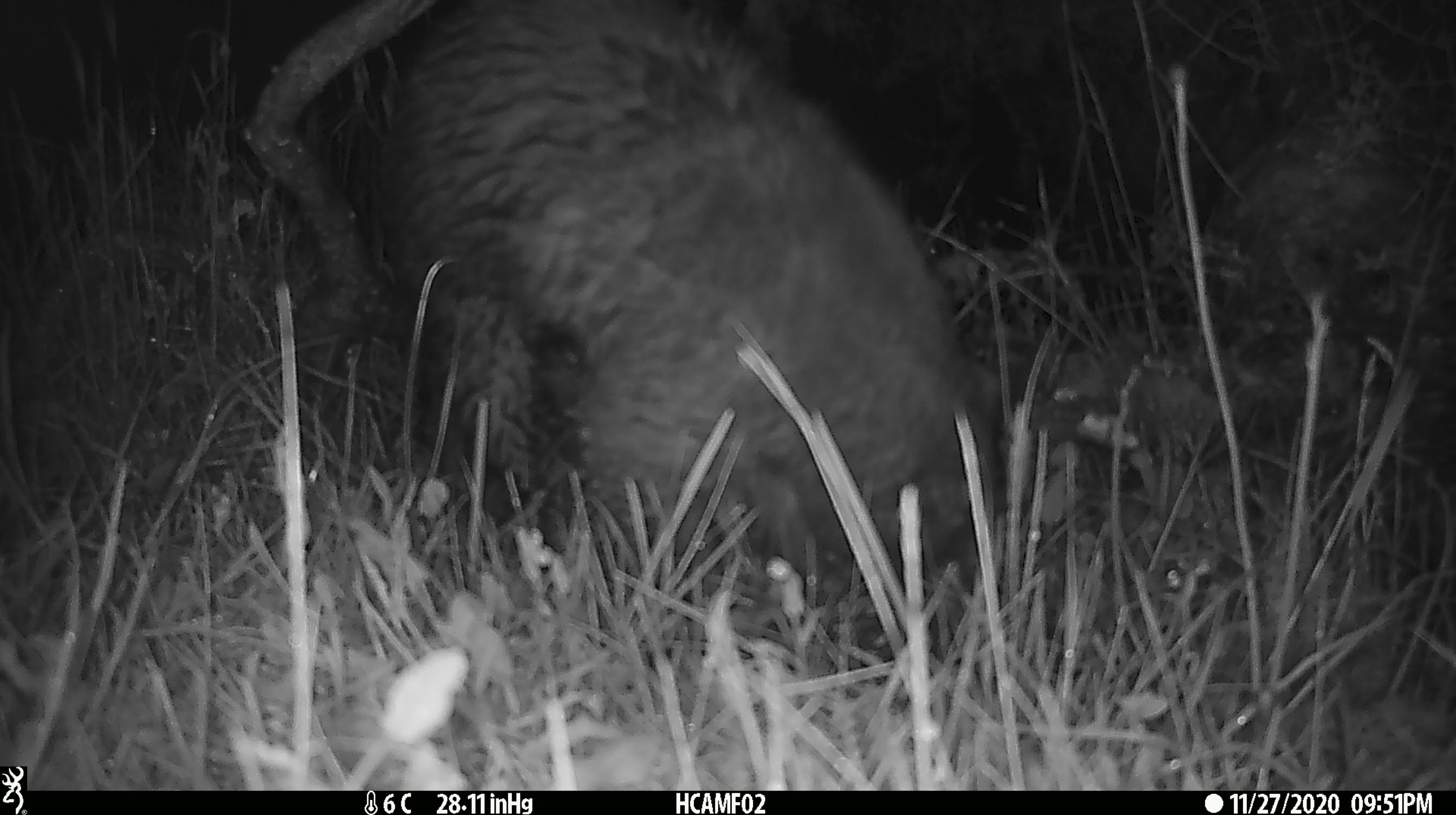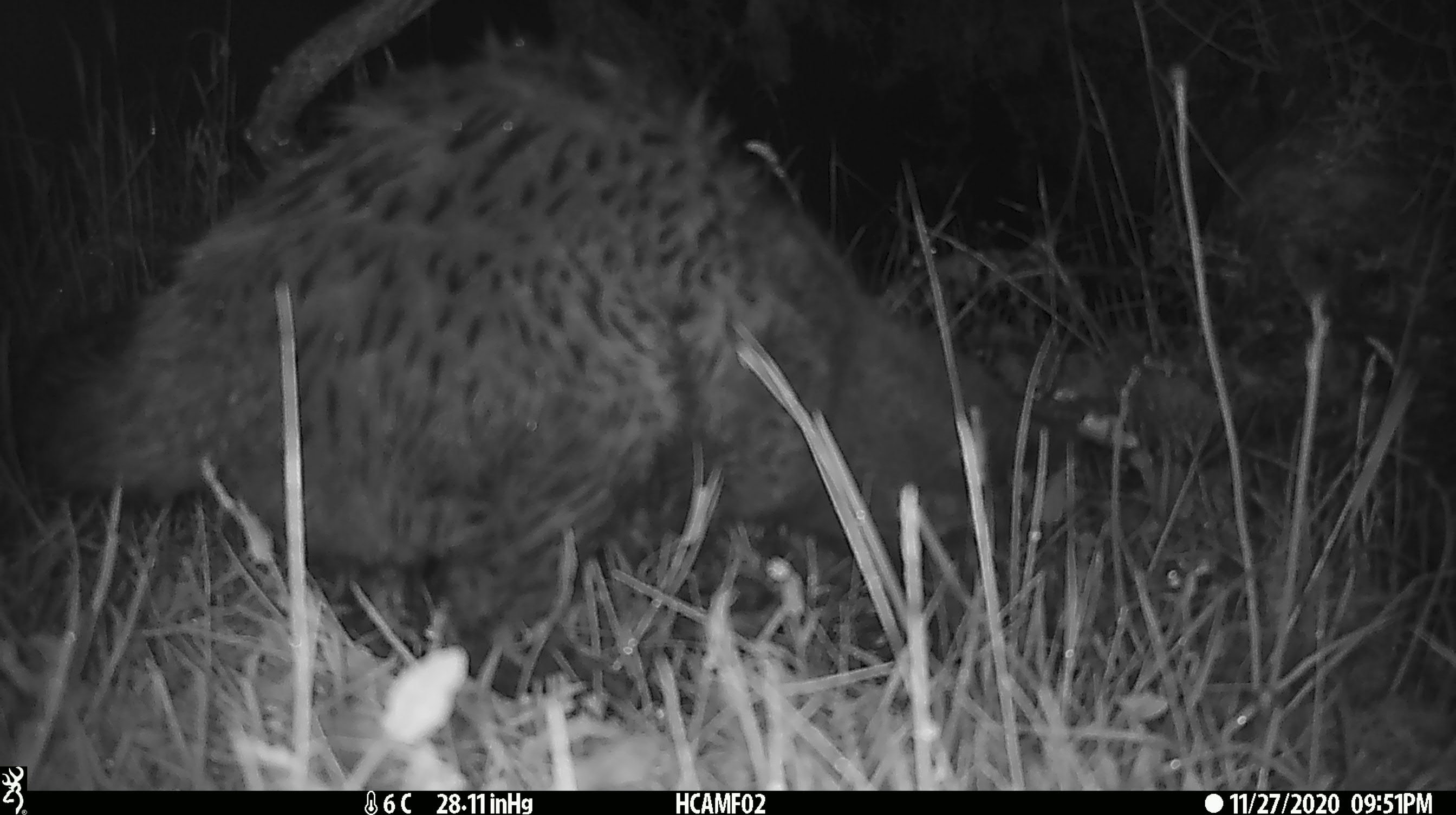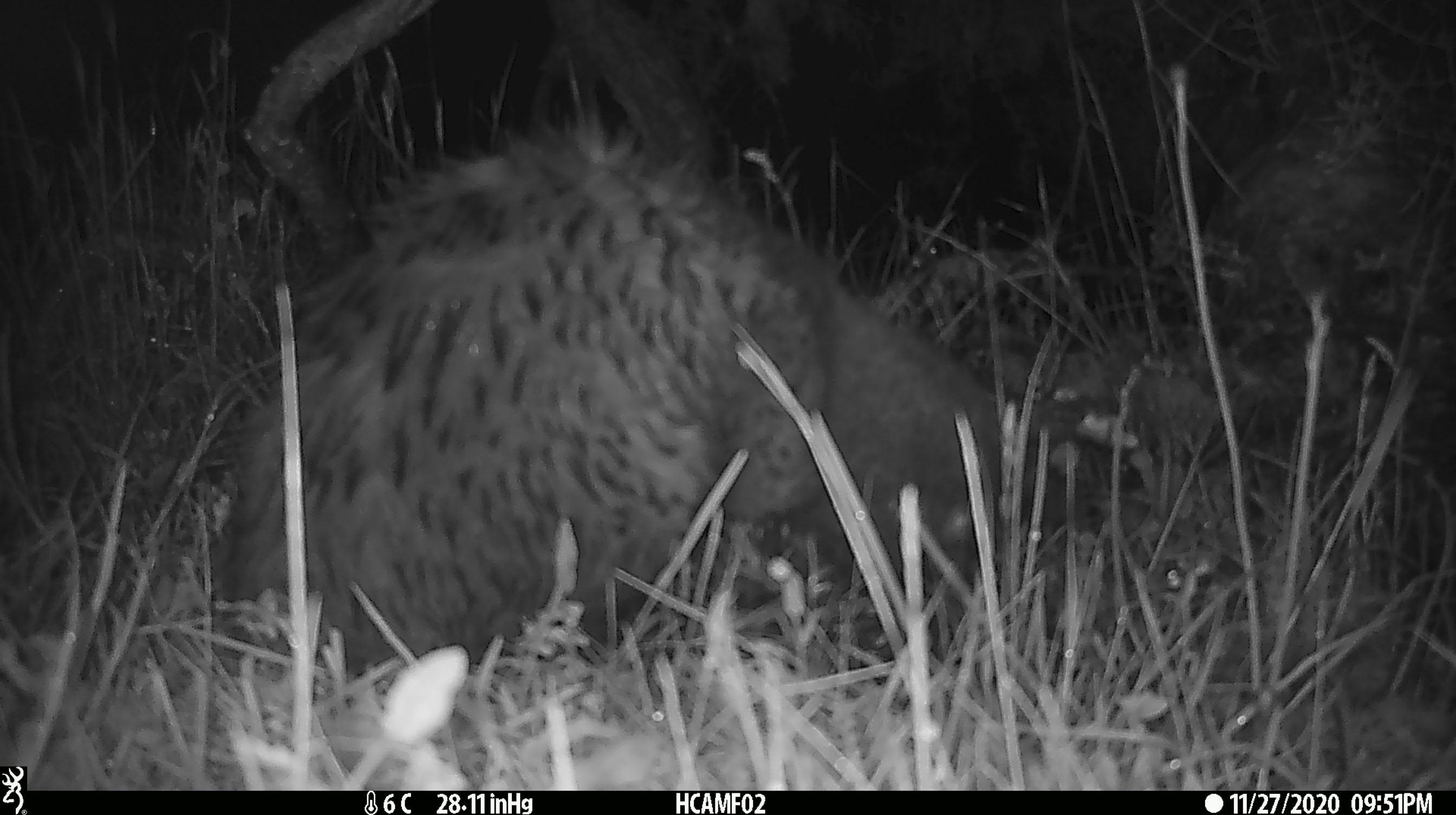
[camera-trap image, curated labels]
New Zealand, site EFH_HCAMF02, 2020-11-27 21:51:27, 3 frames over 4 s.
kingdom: Animalia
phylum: Chordata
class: Mammalia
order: Carnivora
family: Felidae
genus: Felis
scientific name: Felis catus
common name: domestic cat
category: cat